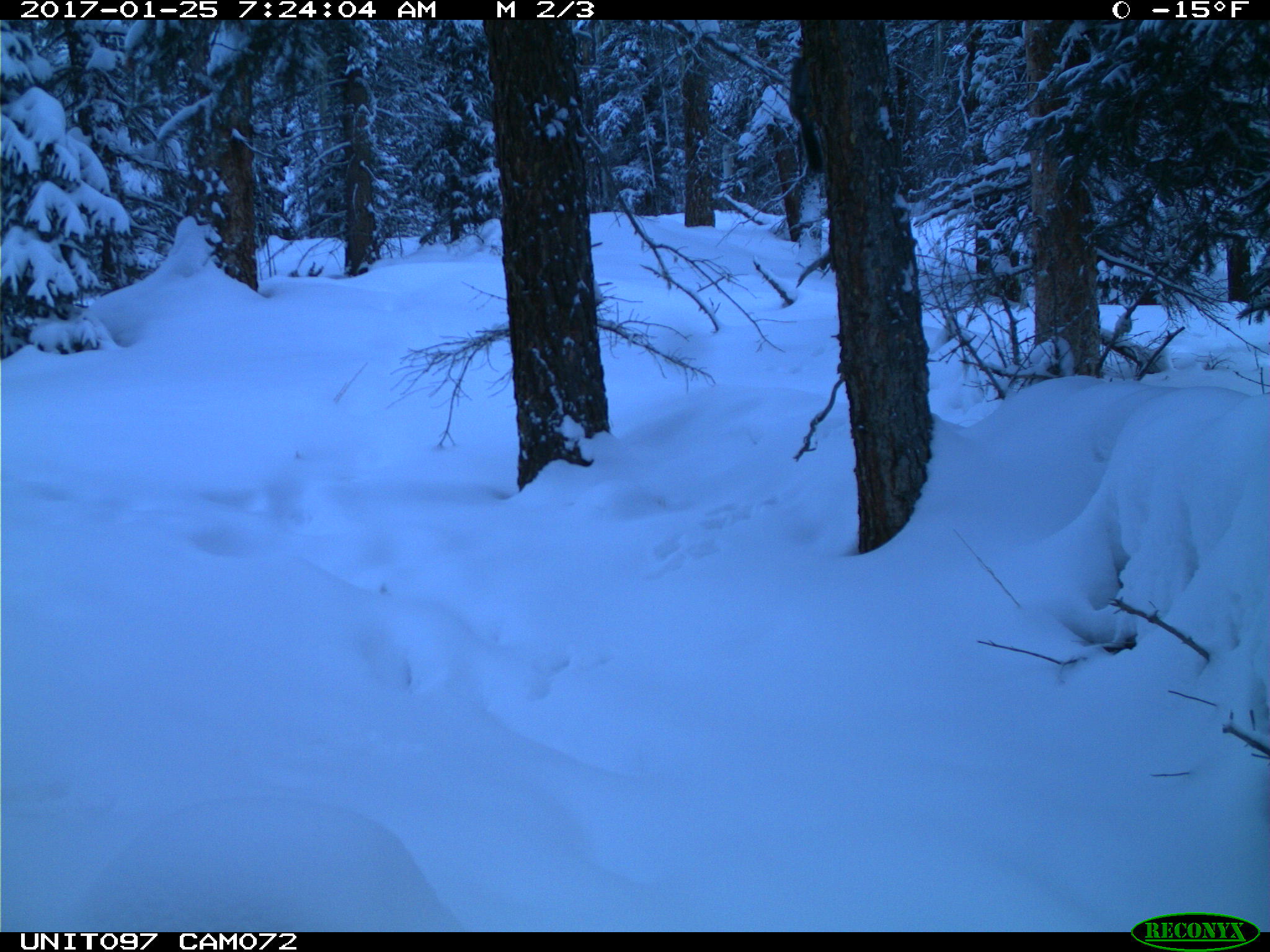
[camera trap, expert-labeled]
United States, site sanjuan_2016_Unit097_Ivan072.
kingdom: Animalia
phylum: Chordata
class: Mammalia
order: Rodentia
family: Sciuridae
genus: Tamiasciurus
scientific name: Tamiasciurus hudsonicus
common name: american red squirrel